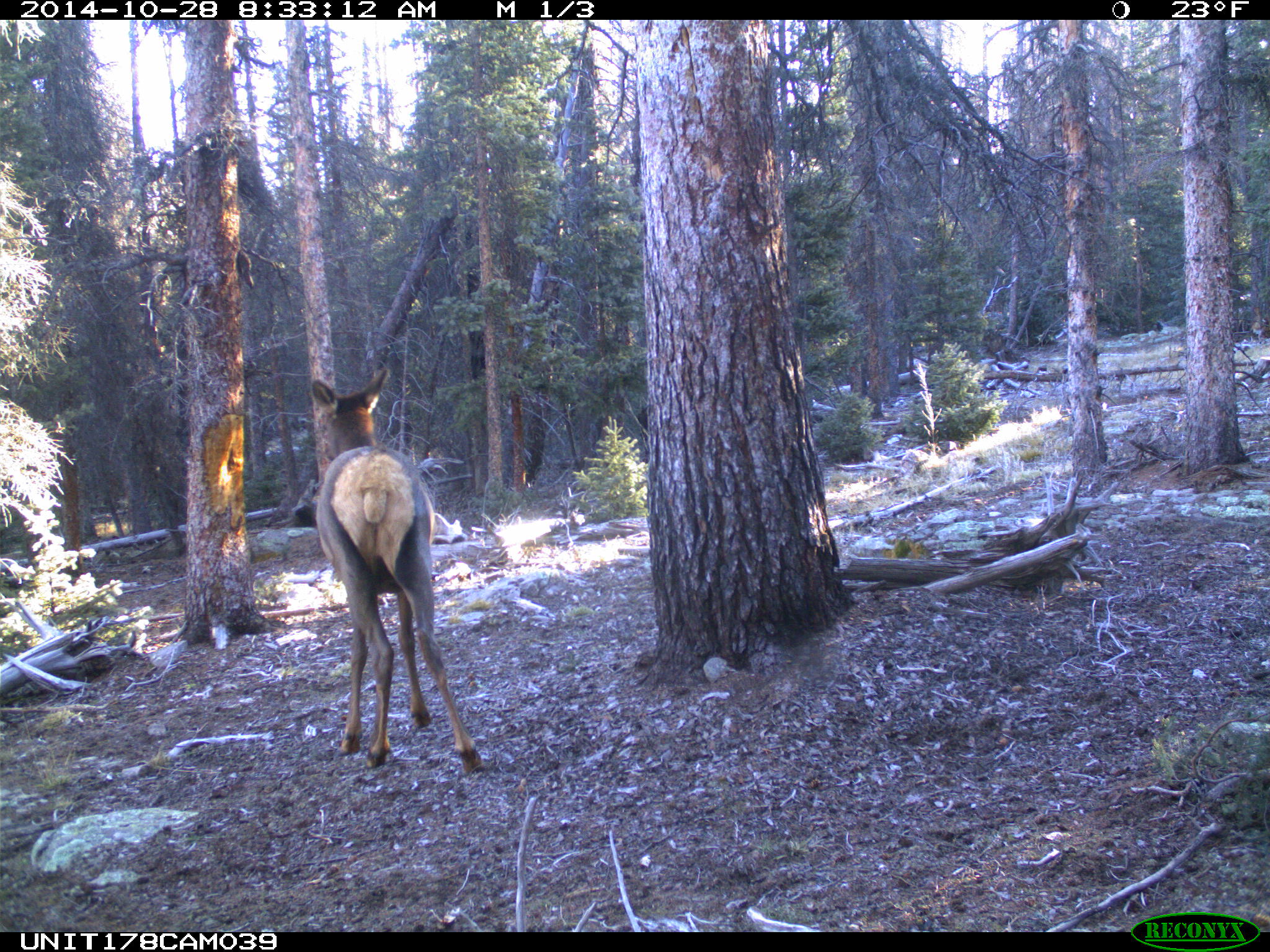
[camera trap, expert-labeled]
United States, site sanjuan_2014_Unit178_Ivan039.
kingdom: Animalia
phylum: Chordata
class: Mammalia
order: Artiodactyla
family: Cervidae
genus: Cervus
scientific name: Cervus elaphus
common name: red deer